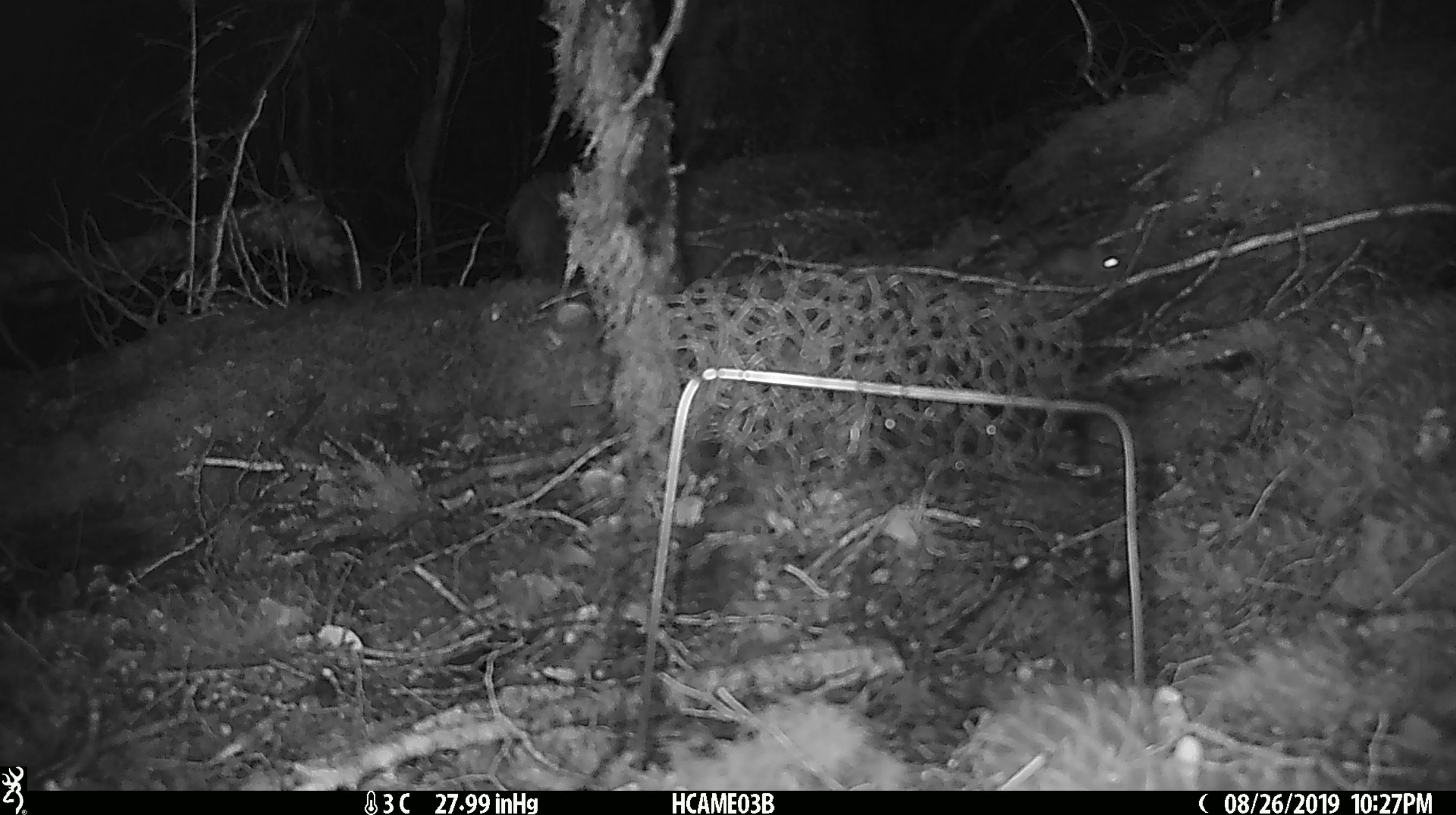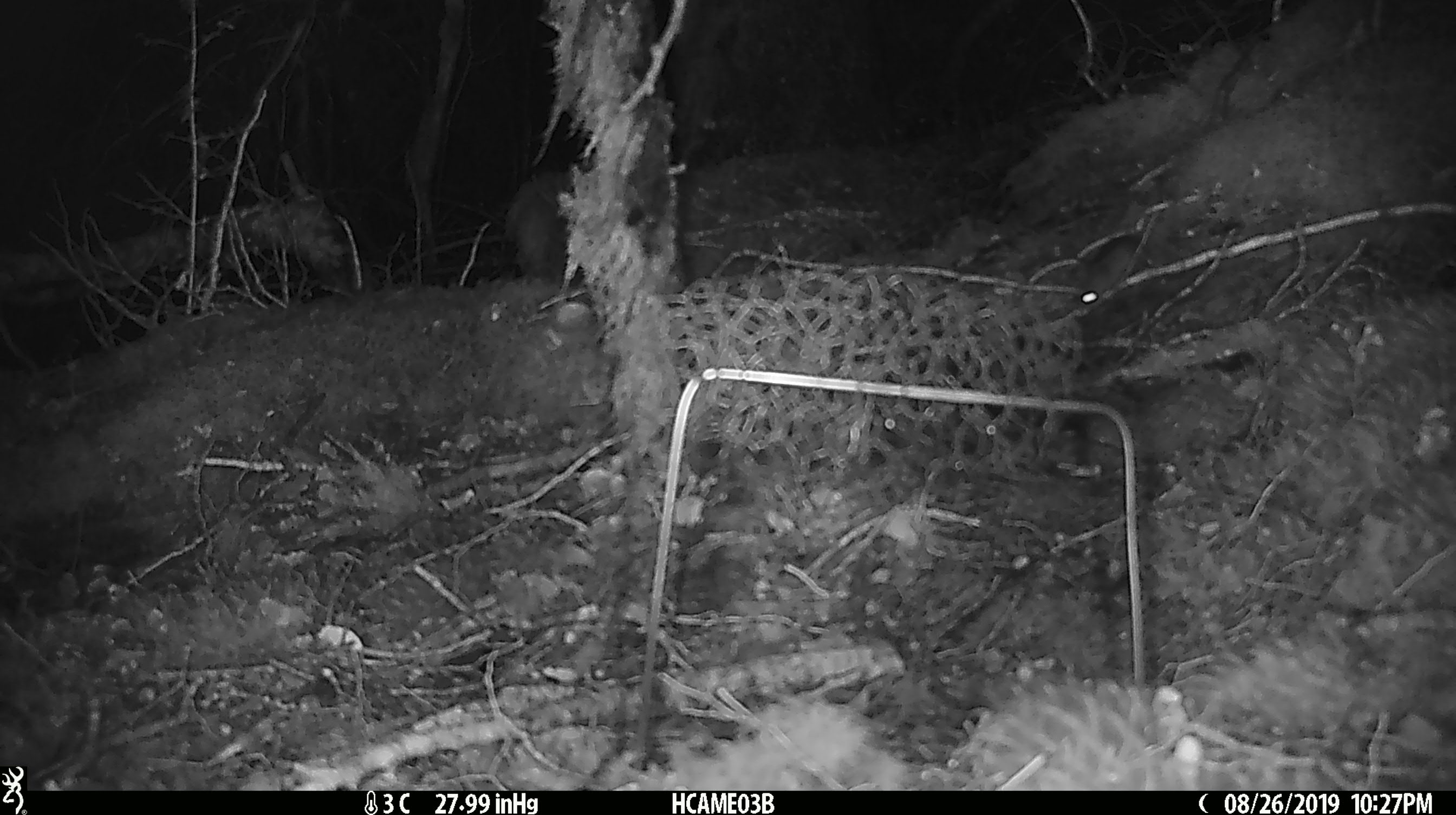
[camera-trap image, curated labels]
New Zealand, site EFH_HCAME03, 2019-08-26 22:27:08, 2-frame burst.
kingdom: Animalia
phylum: Chordata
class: Mammalia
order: Rodentia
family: Muridae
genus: Mus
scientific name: Mus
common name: mouse